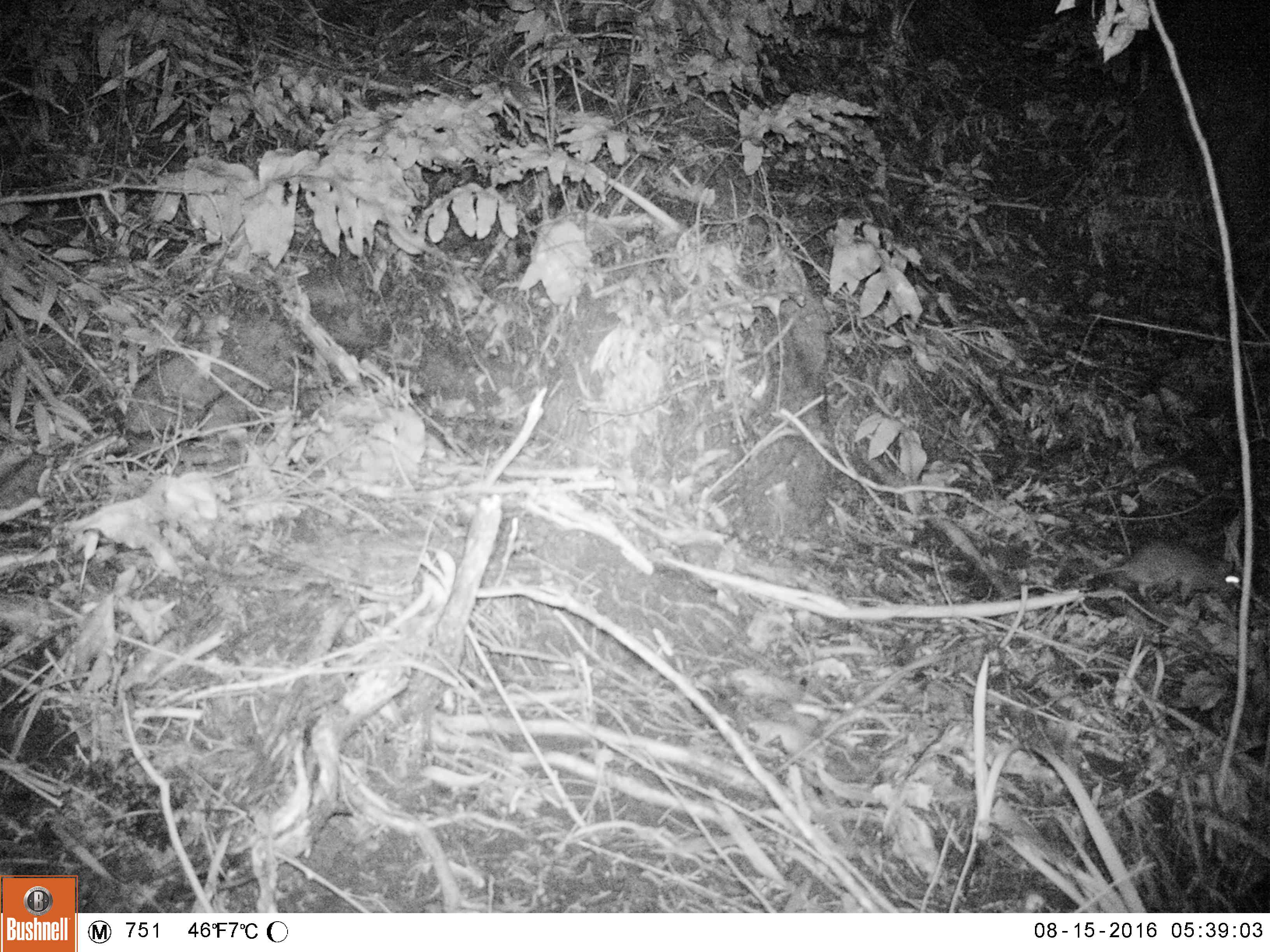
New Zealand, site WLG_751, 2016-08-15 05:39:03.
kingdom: Animalia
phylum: Chordata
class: Mammalia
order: Rodentia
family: Muridae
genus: Rattus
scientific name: Rattus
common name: rat